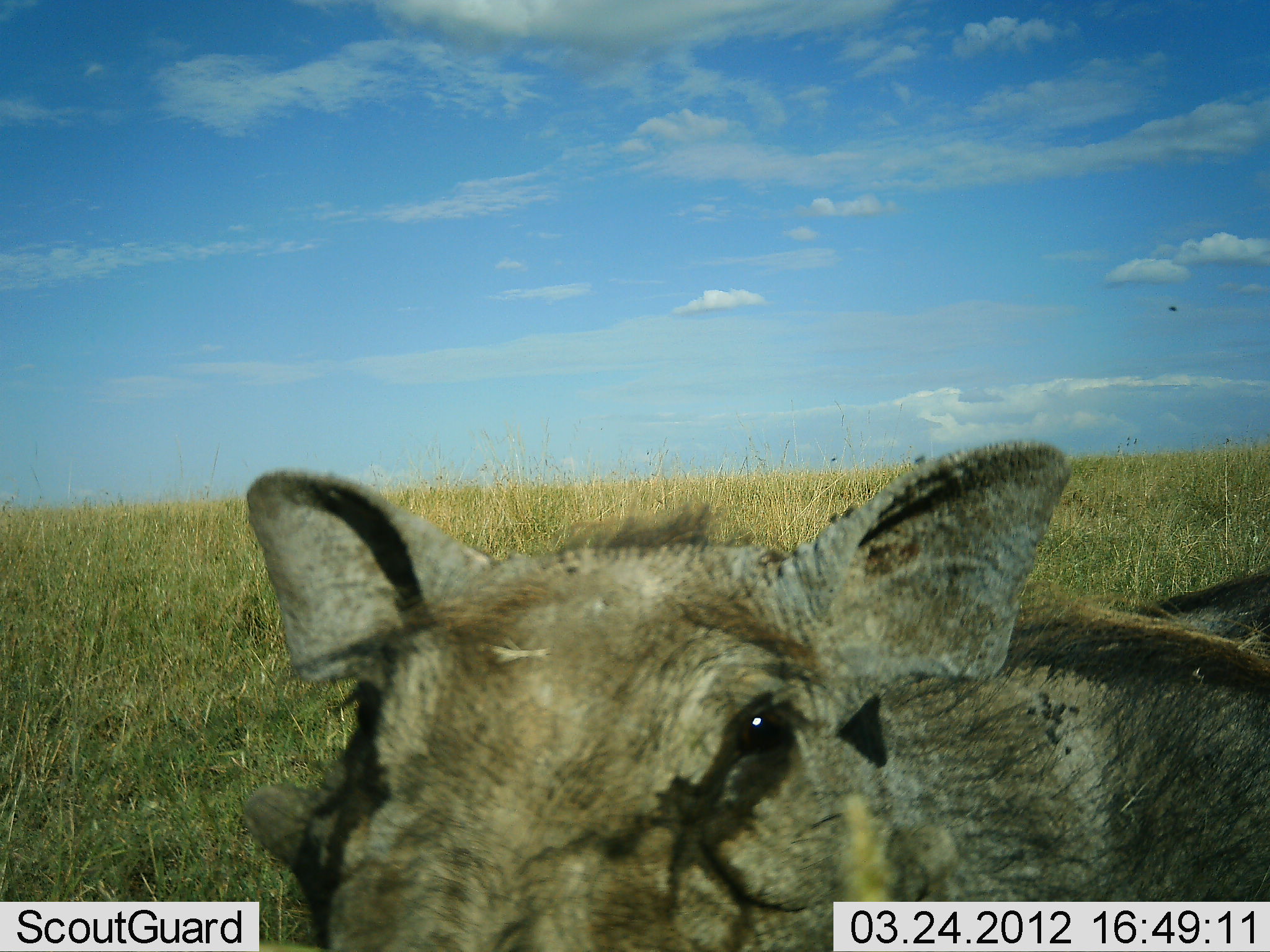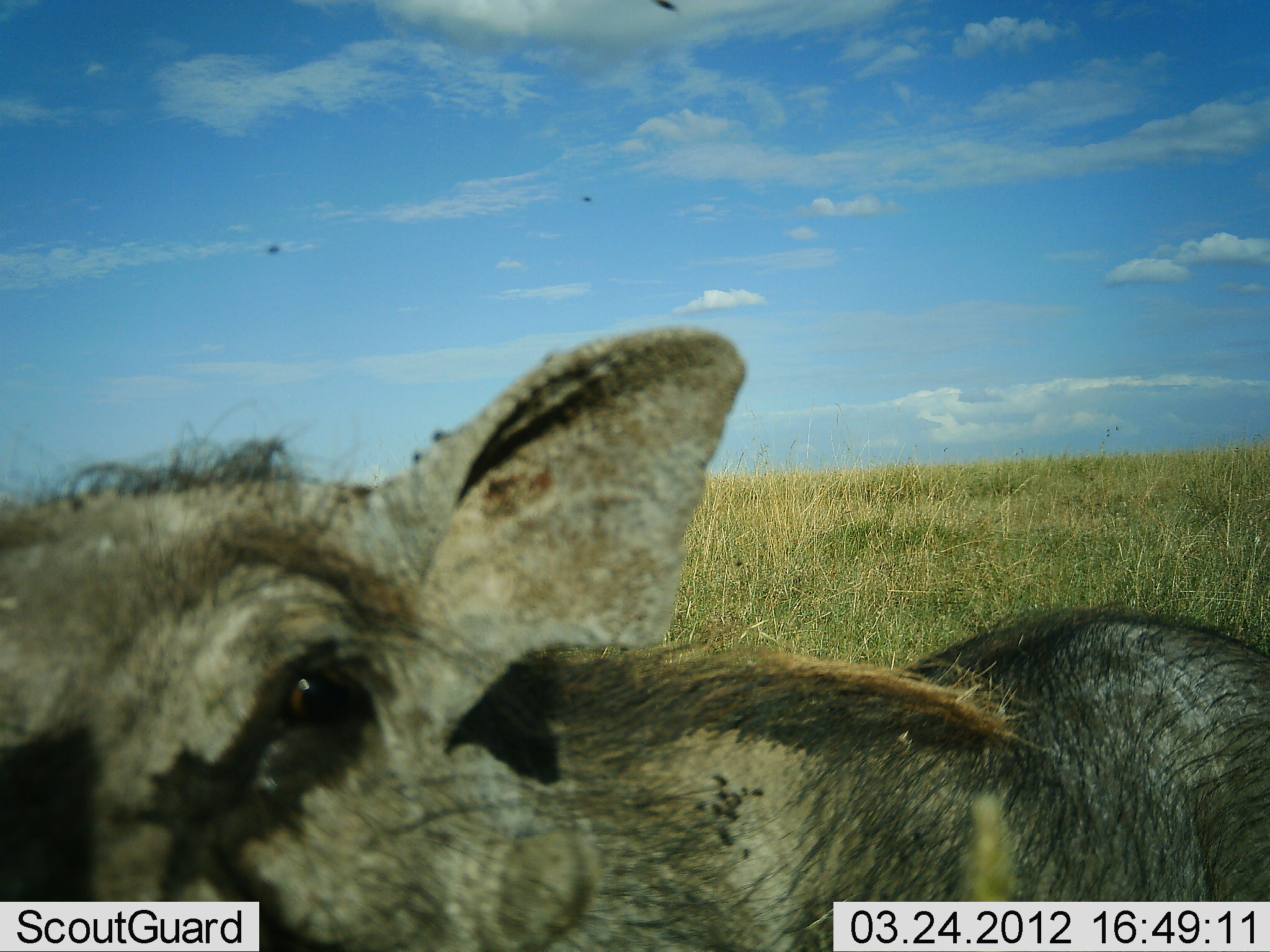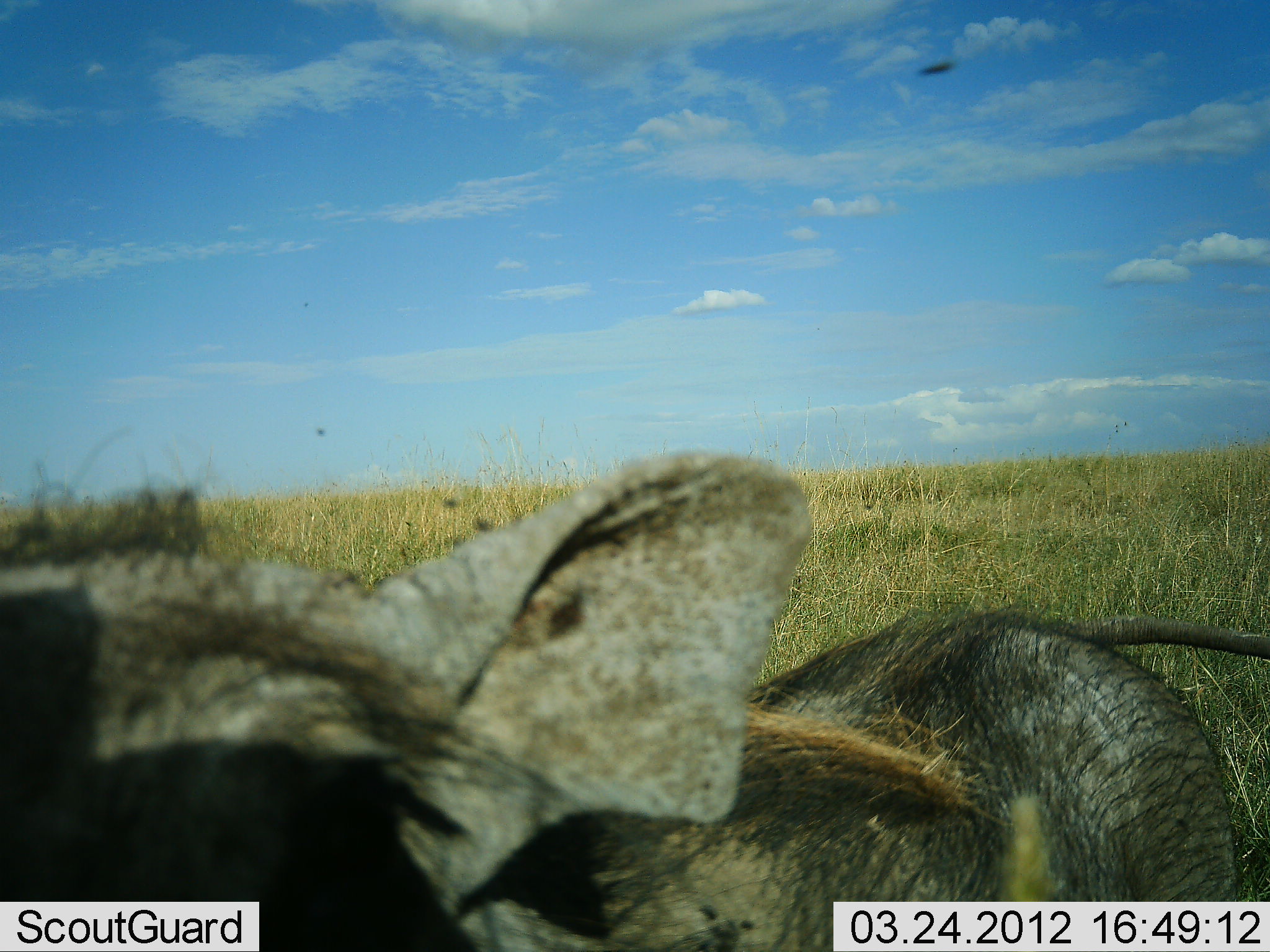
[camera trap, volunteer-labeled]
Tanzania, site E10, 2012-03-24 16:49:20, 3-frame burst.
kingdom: Animalia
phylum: Chordata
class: Mammalia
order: Artiodactyla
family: Suidae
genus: Phacochoerus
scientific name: Phacochoerus africanus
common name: warthog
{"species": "warthog (Phacochoerus africanus)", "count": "1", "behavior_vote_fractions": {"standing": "39%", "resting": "0%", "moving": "61%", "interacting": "3%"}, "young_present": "3%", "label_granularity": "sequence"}